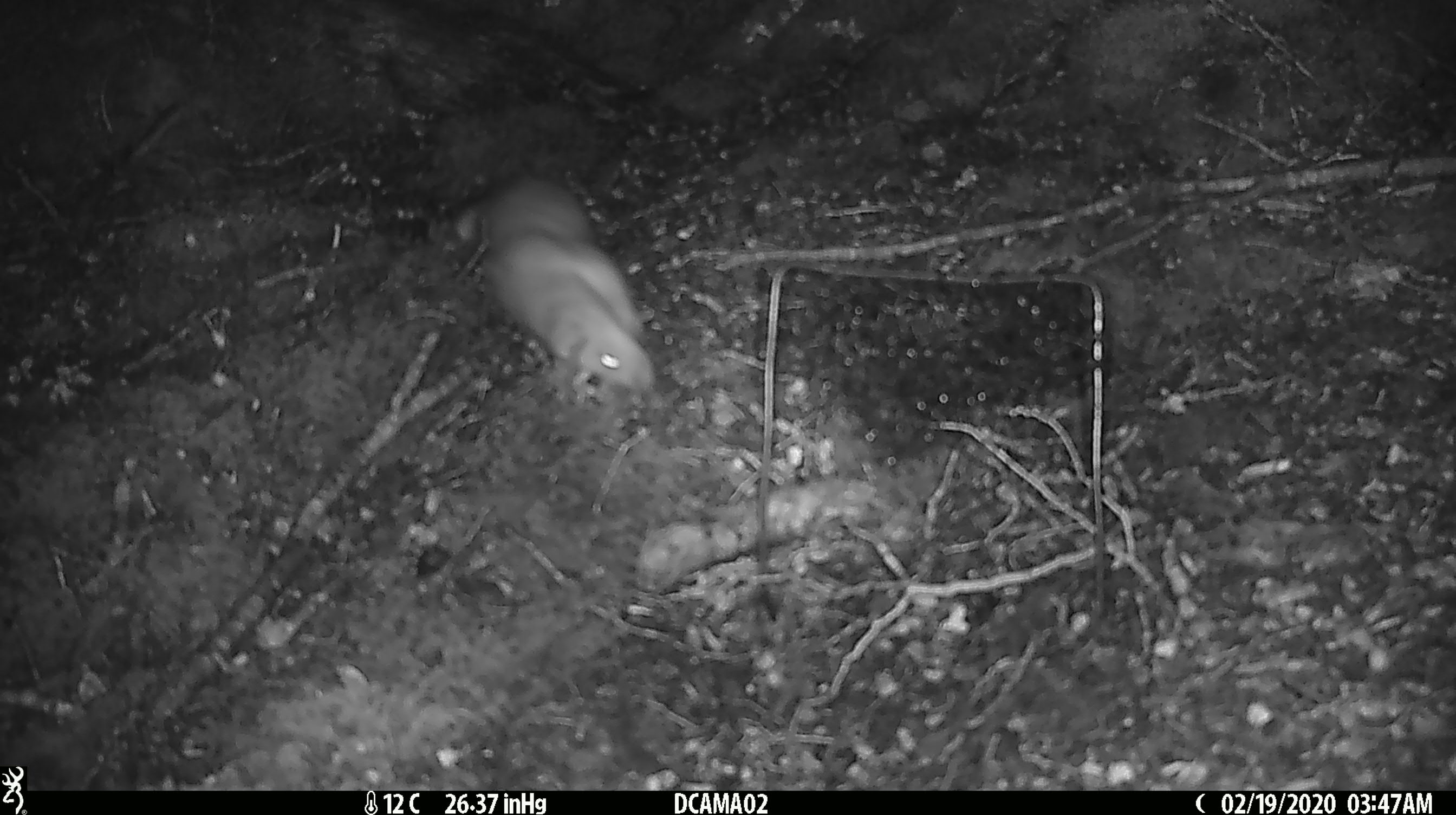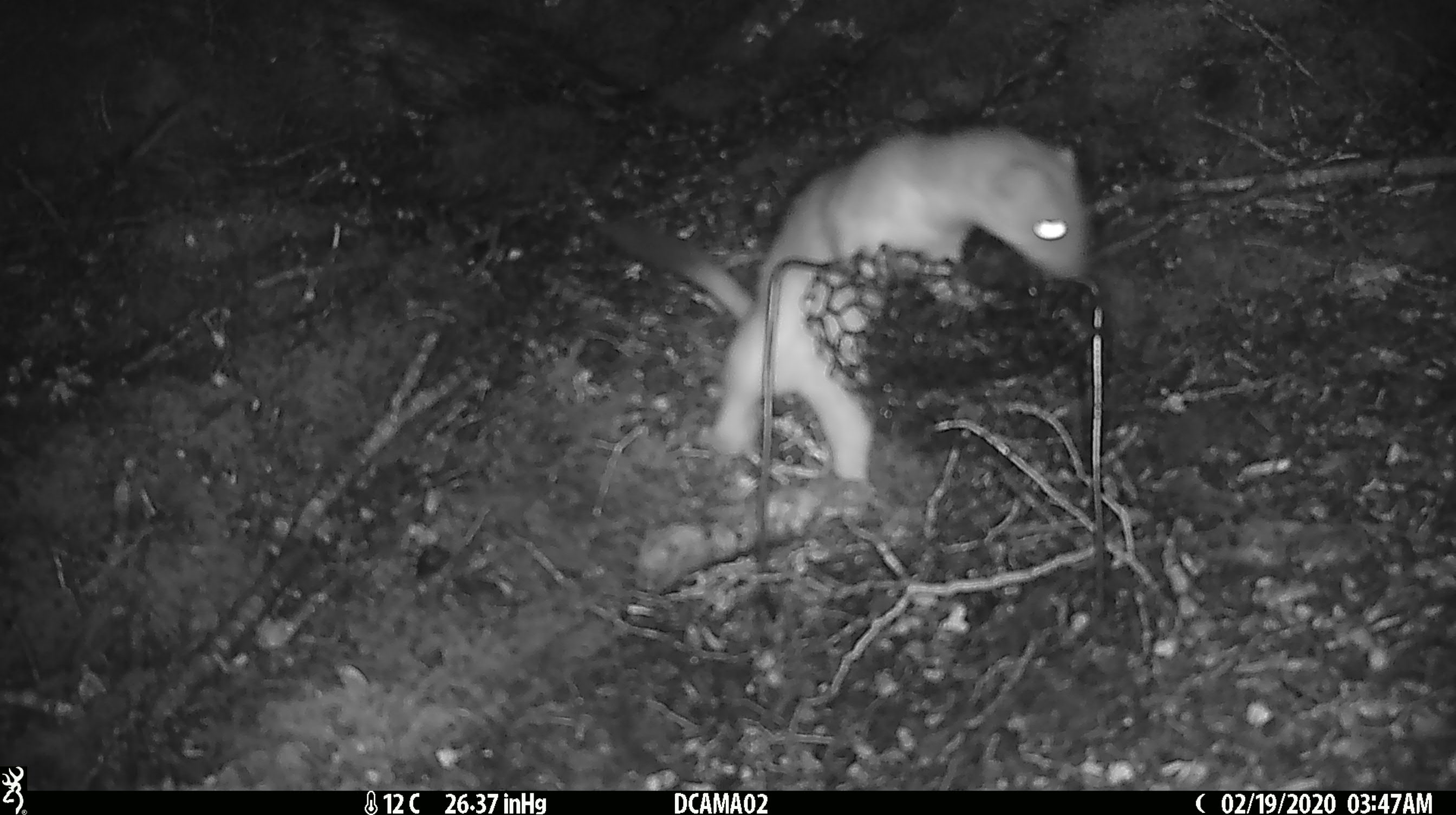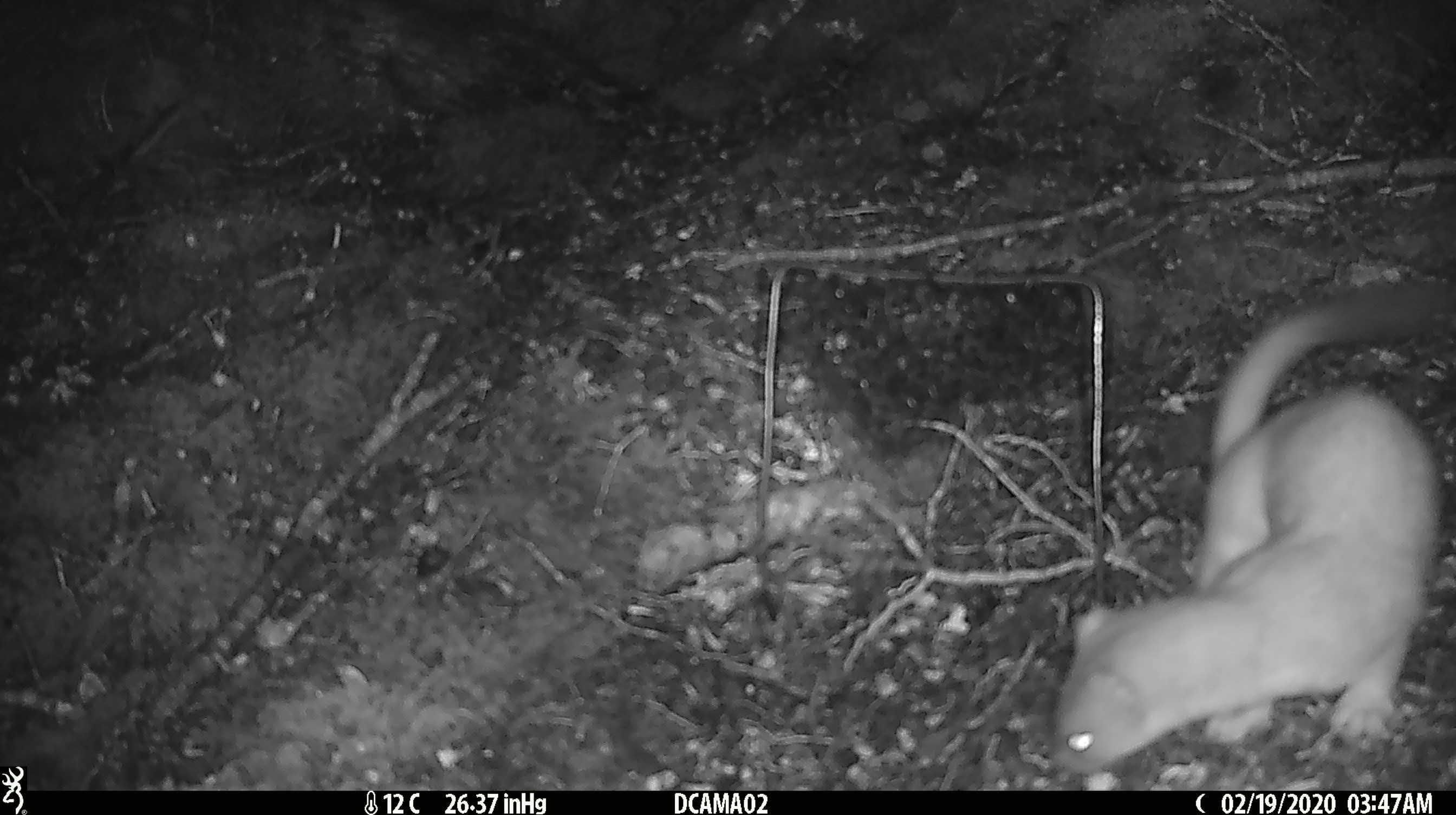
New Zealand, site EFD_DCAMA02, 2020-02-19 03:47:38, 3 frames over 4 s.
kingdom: Animalia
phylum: Chordata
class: Mammalia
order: Carnivora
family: Mustelidae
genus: Mustela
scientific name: Mustela erminea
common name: stoat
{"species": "stoat (Mustela erminea)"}